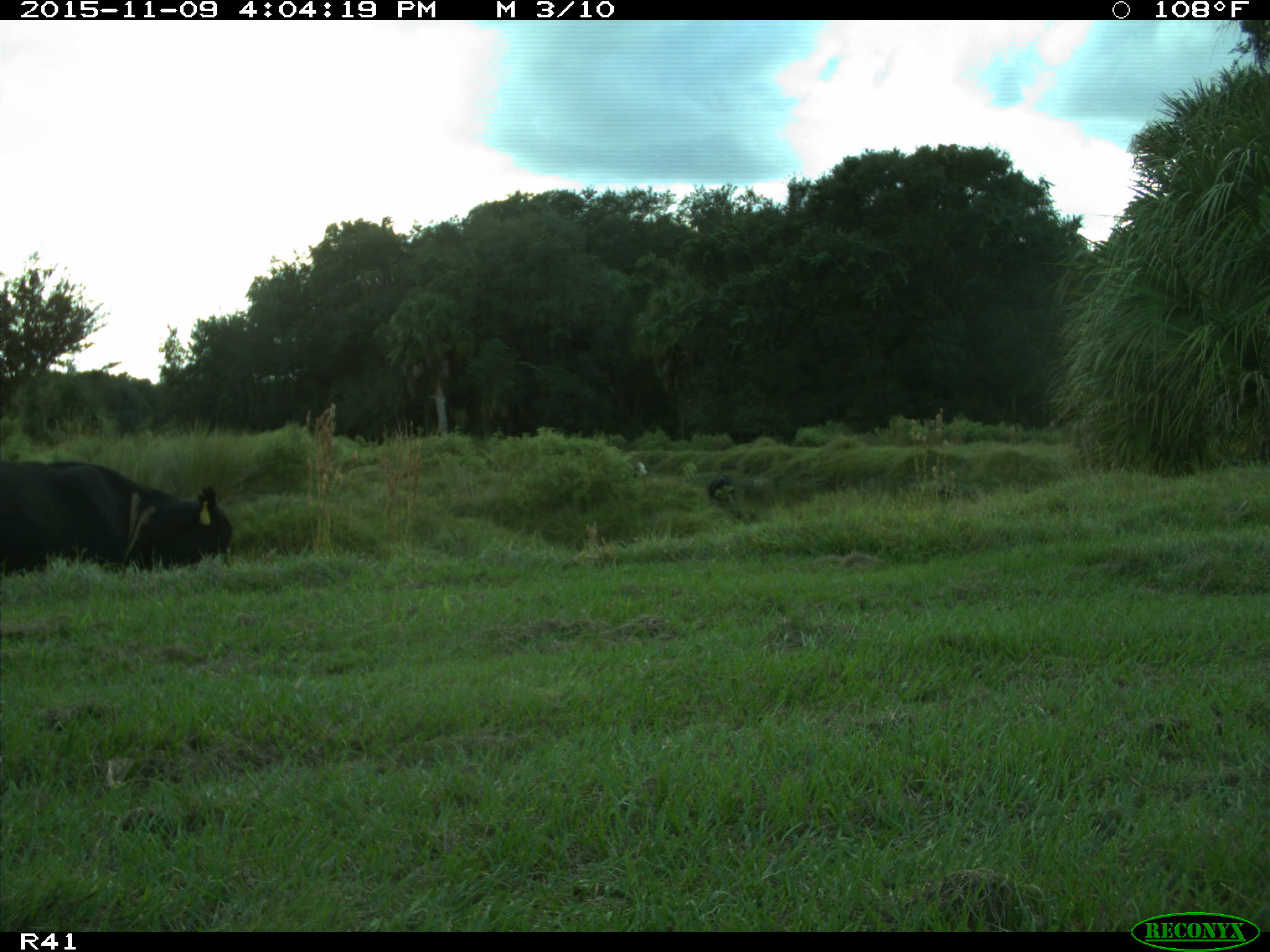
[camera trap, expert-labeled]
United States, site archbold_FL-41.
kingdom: Animalia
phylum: Chordata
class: Mammalia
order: Artiodactyla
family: Bovidae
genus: Bos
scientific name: Bos taurus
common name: domestic cow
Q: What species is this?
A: Bos taurus (domestic cow).